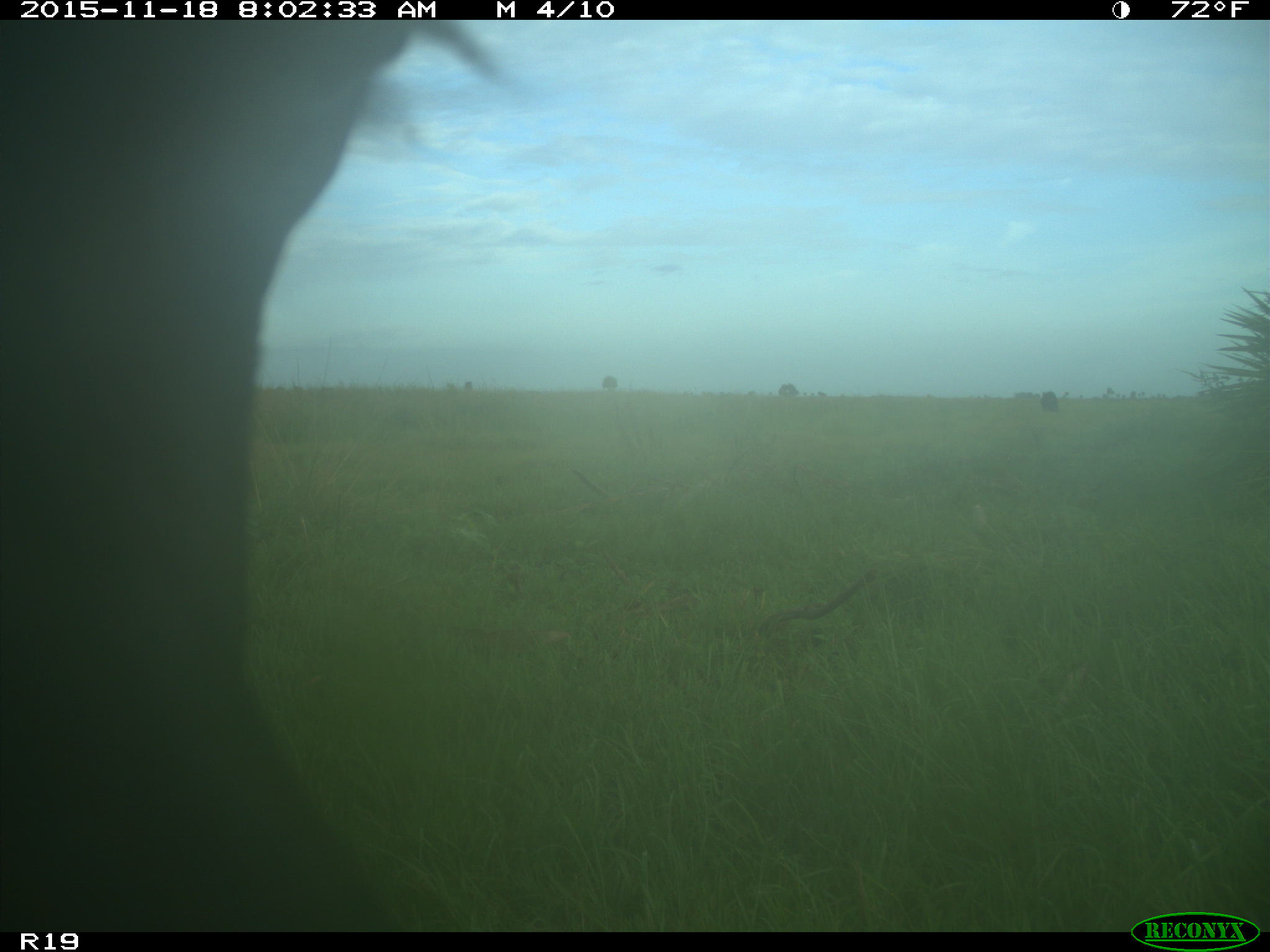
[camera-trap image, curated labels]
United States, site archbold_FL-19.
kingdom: Animalia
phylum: Chordata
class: Mammalia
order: Artiodactyla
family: Bovidae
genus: Bos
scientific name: Bos taurus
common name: domestic cow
Bos taurus (domestic cow).